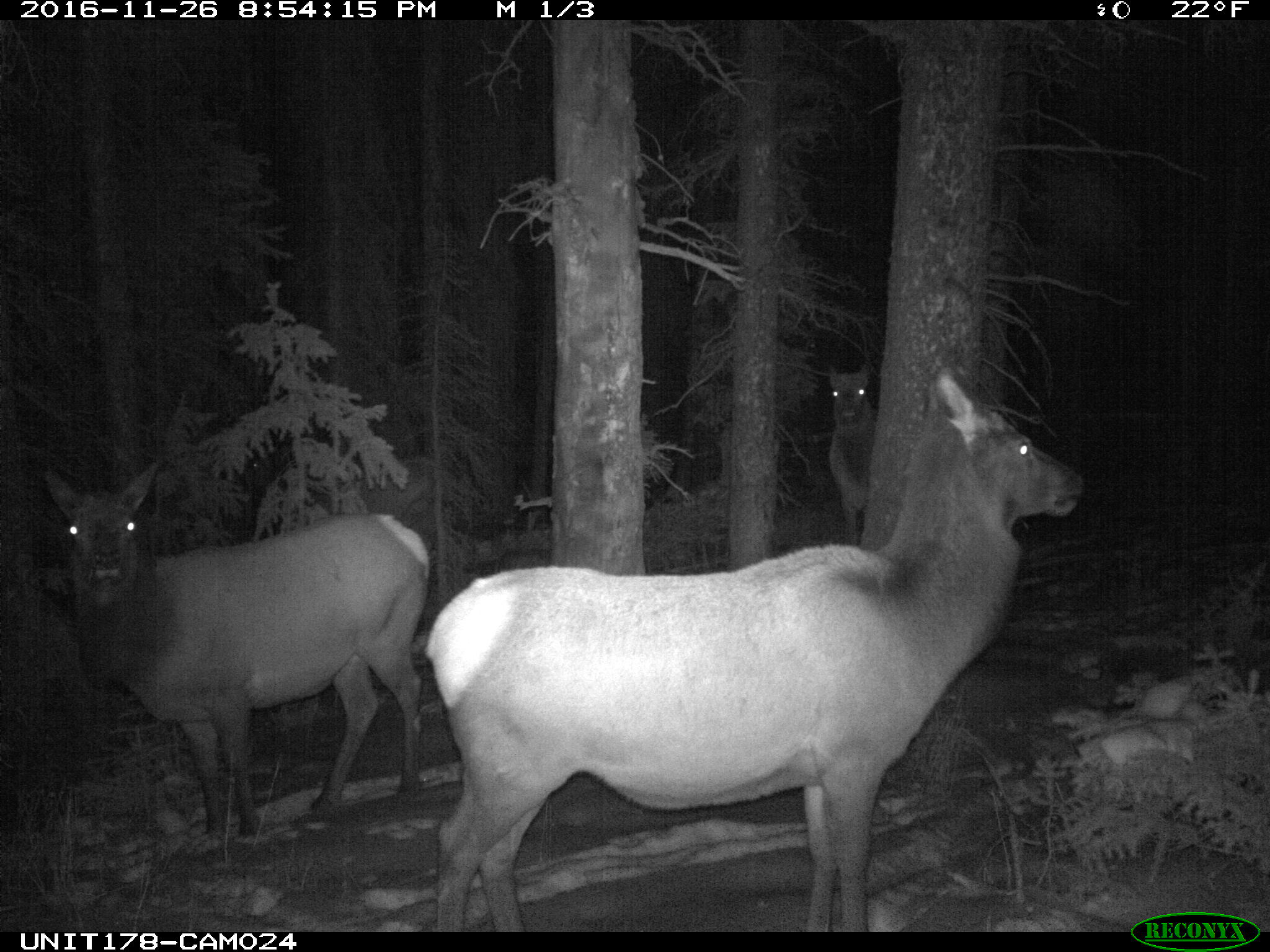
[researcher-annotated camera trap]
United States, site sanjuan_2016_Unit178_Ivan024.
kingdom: Animalia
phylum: Chordata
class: Mammalia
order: Artiodactyla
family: Cervidae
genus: Cervus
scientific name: Cervus elaphus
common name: red deer